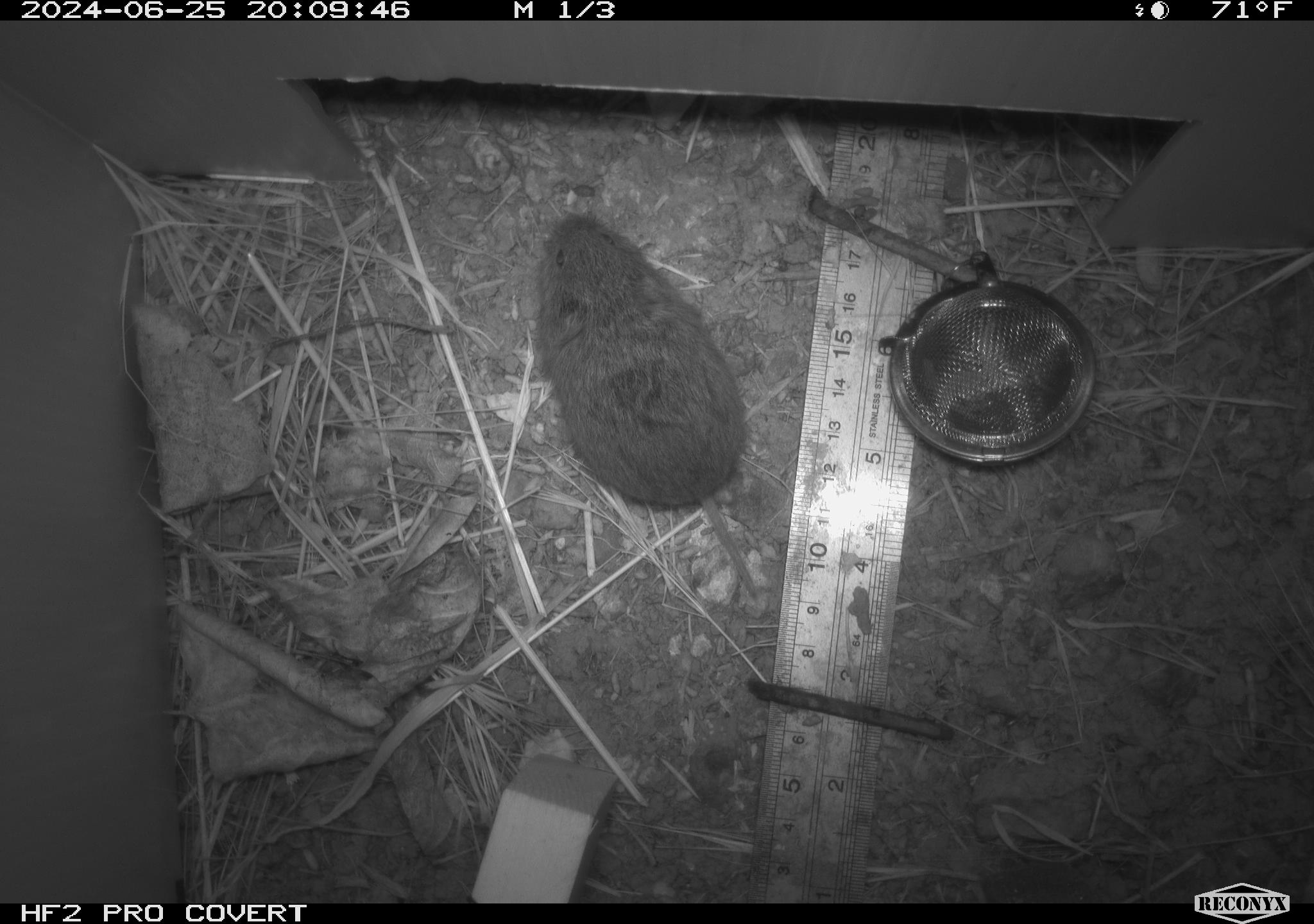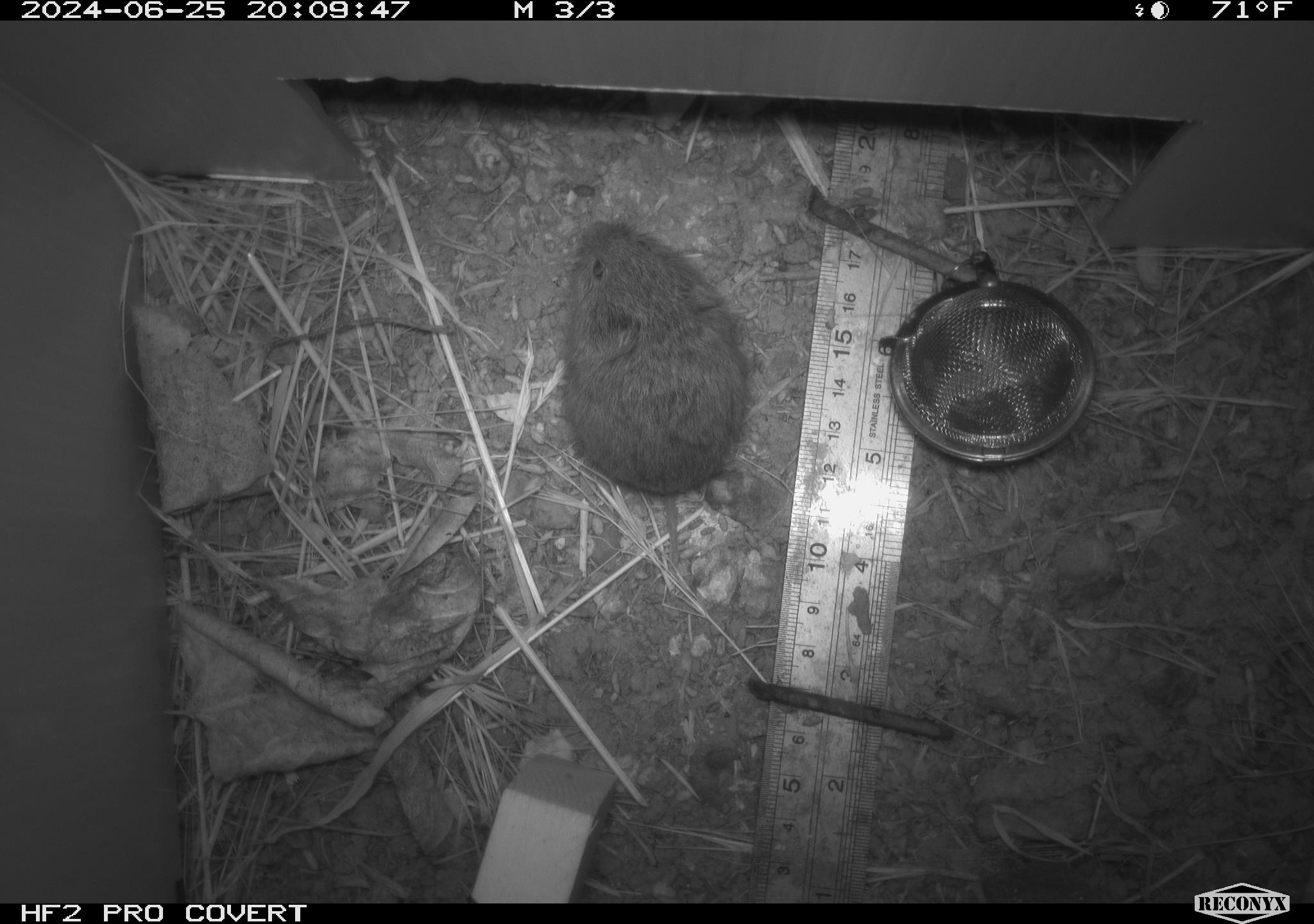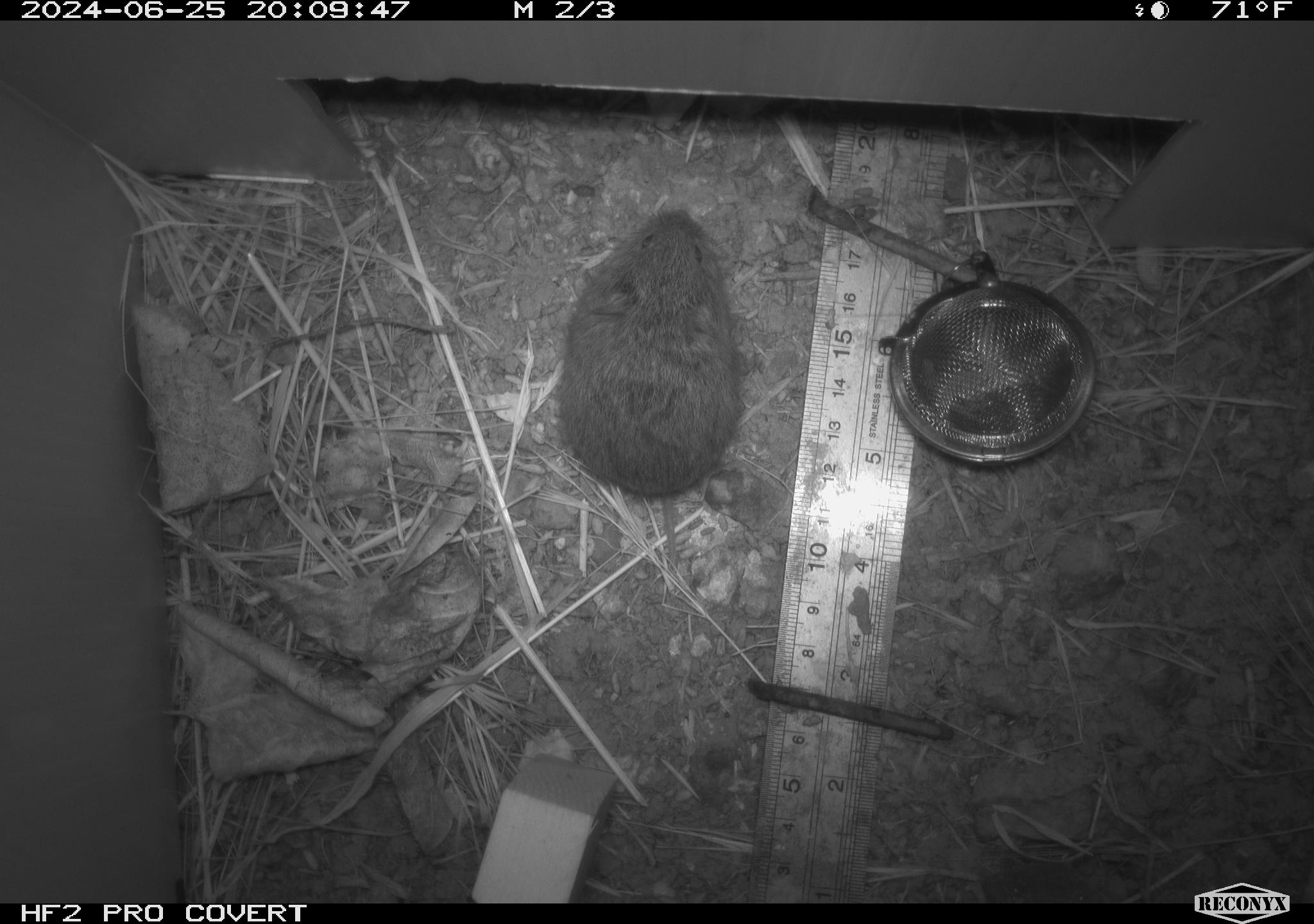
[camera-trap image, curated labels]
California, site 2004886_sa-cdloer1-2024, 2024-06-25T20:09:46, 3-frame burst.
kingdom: Animalia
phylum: Chordata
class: Mammalia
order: Rodentia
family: Cricetidae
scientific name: Arvicolinae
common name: voles, lemmings, and muskrats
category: arvicolinae subfamily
Arvicolinae subfamily (voles, lemmings, and muskrats) (Arvicolinae).